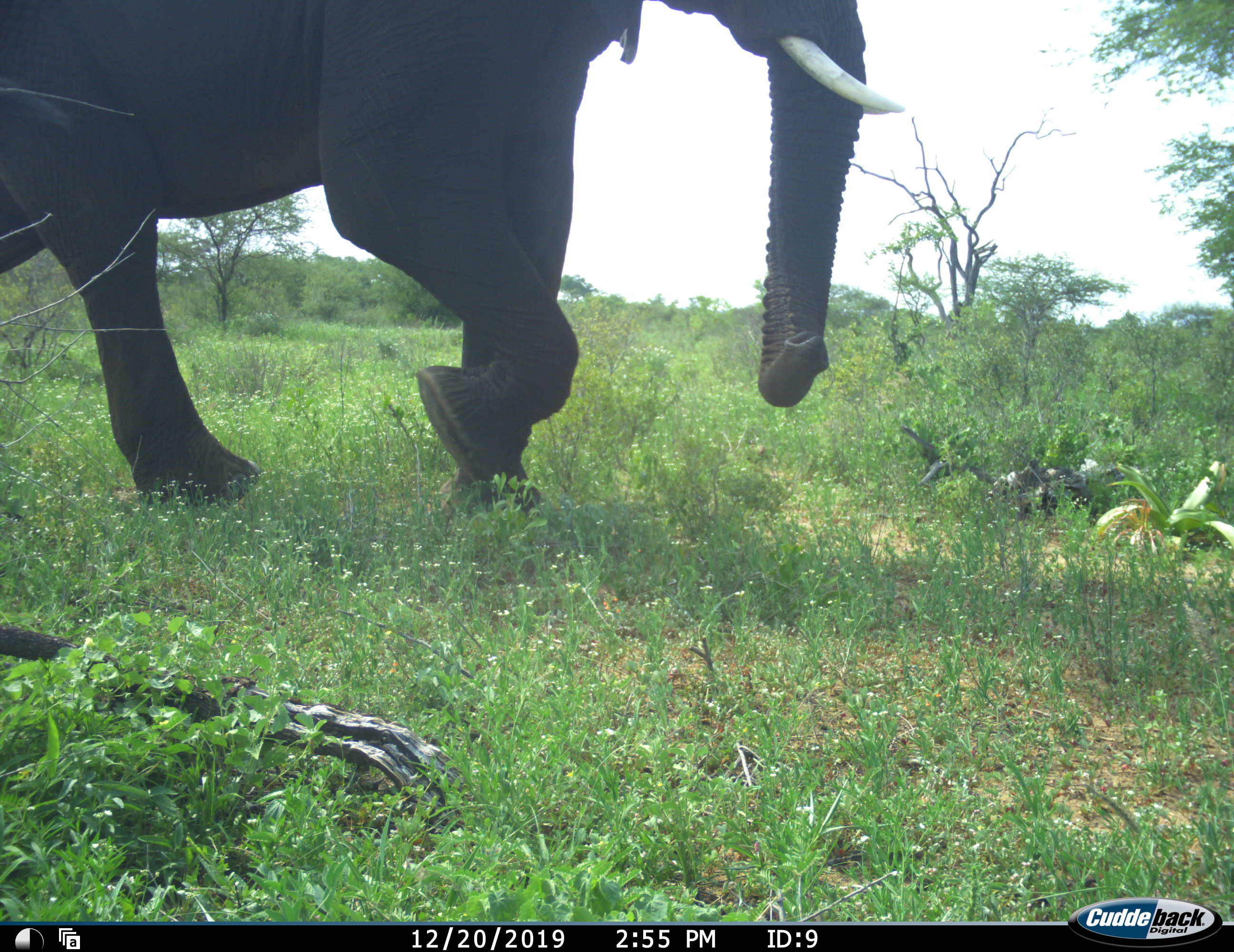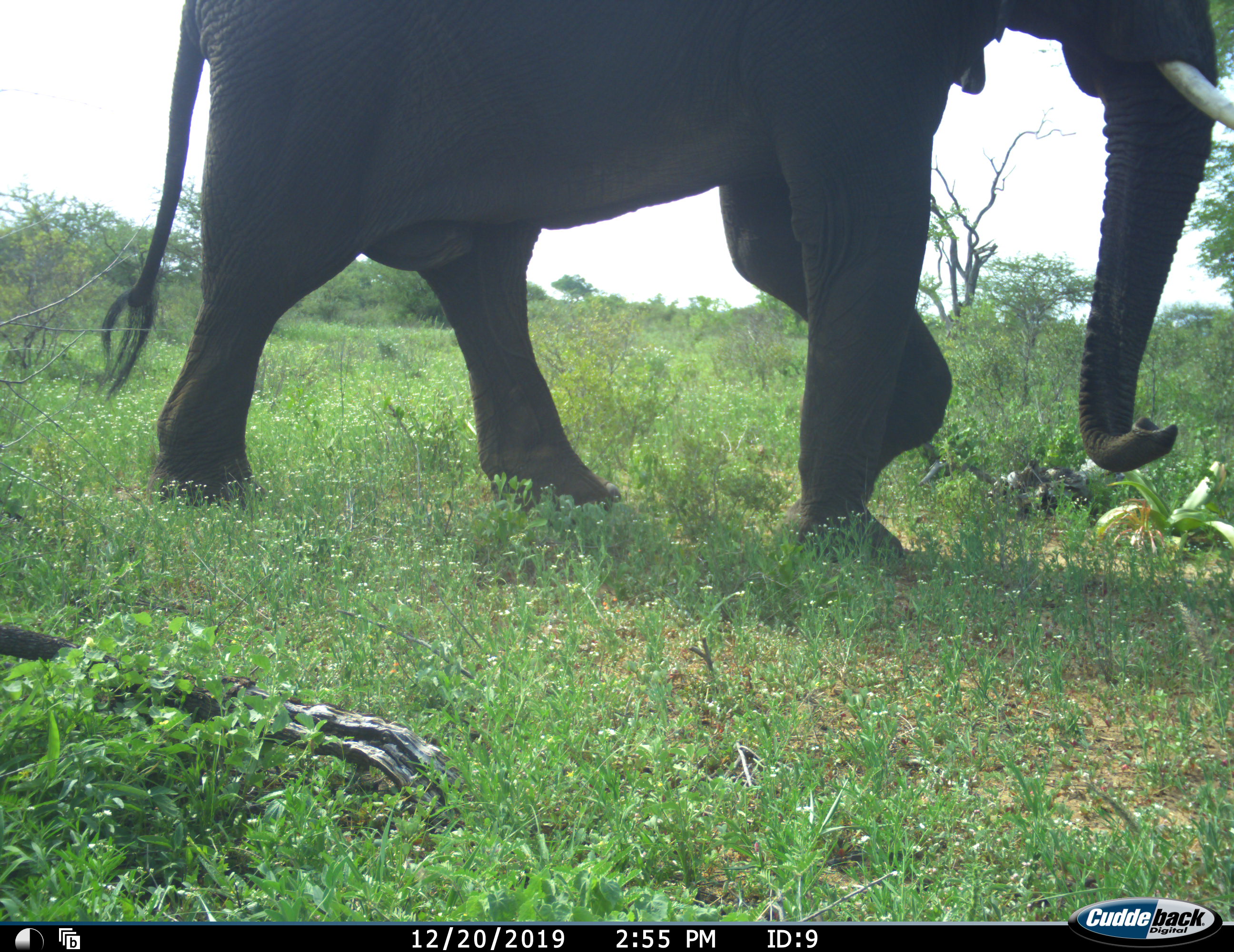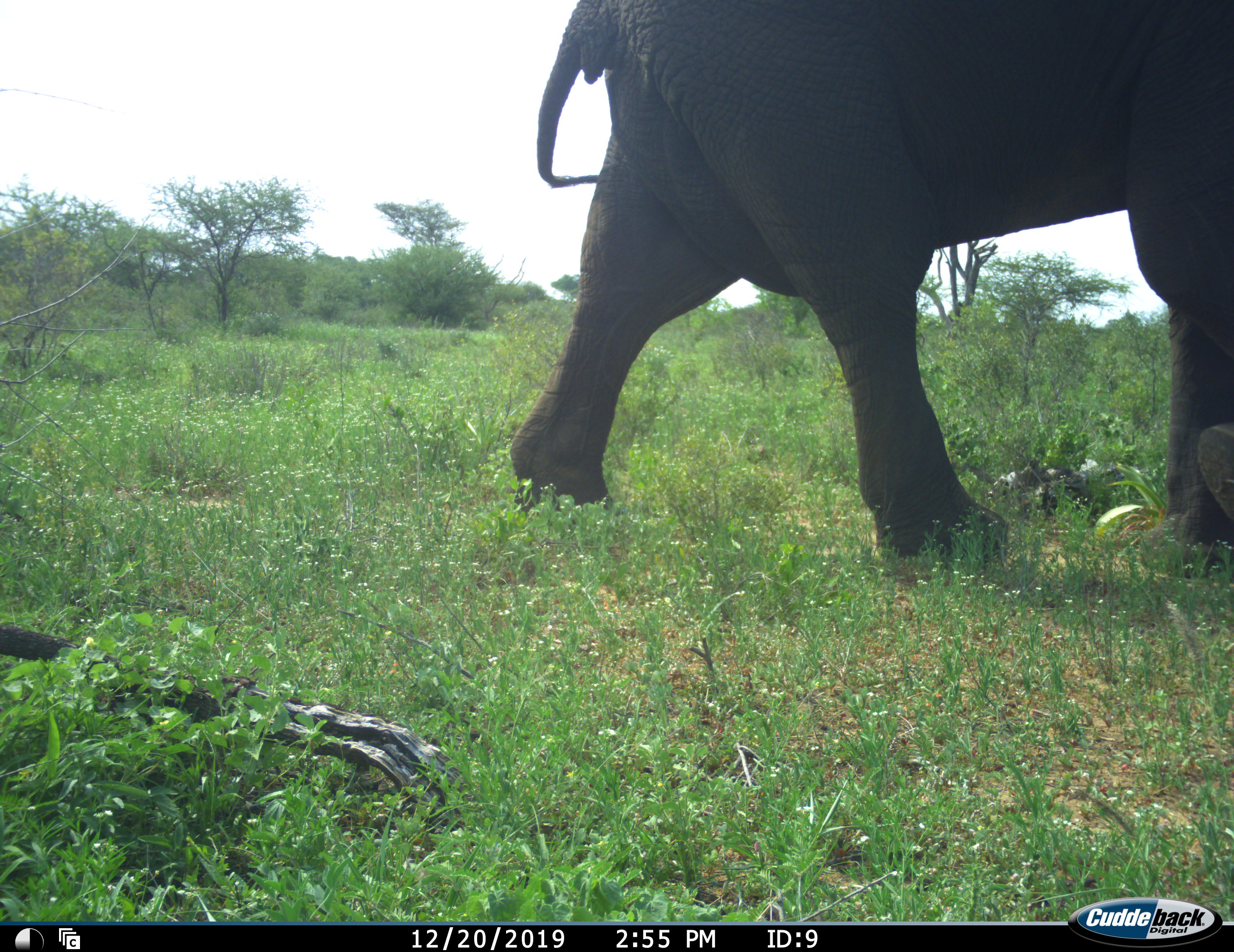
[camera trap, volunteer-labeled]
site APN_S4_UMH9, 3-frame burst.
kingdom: Animalia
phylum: Chordata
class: Mammalia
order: Proboscidea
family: Elephantidae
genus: Loxodonta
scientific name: Loxodonta africana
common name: african bush elephant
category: elephant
Elephant (african bush elephant) (Loxodonta africana), count 1. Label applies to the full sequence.